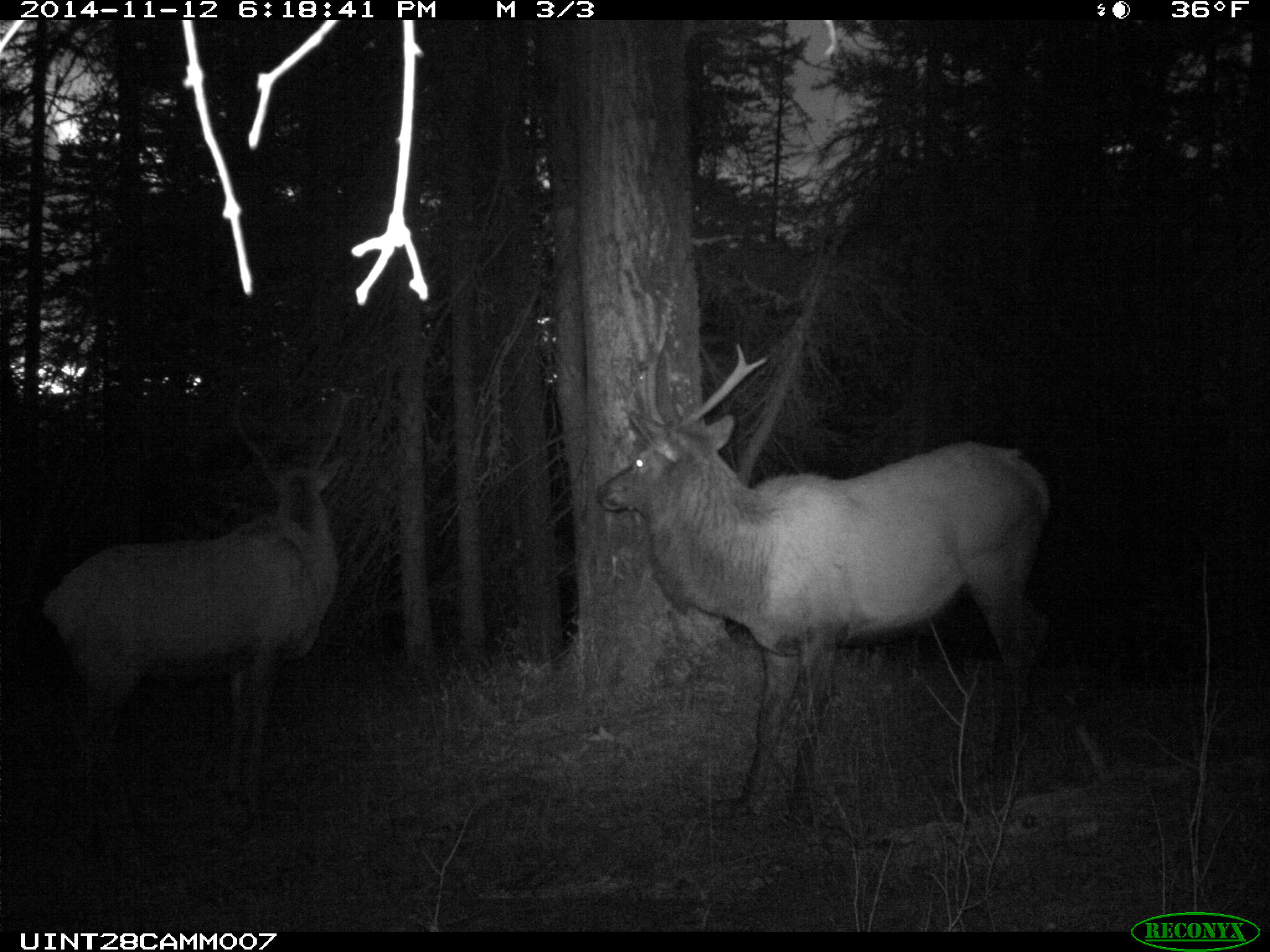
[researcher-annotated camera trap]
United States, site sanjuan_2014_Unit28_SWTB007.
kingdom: Animalia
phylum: Chordata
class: Mammalia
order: Artiodactyla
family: Cervidae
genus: Cervus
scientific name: Cervus elaphus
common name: red deer